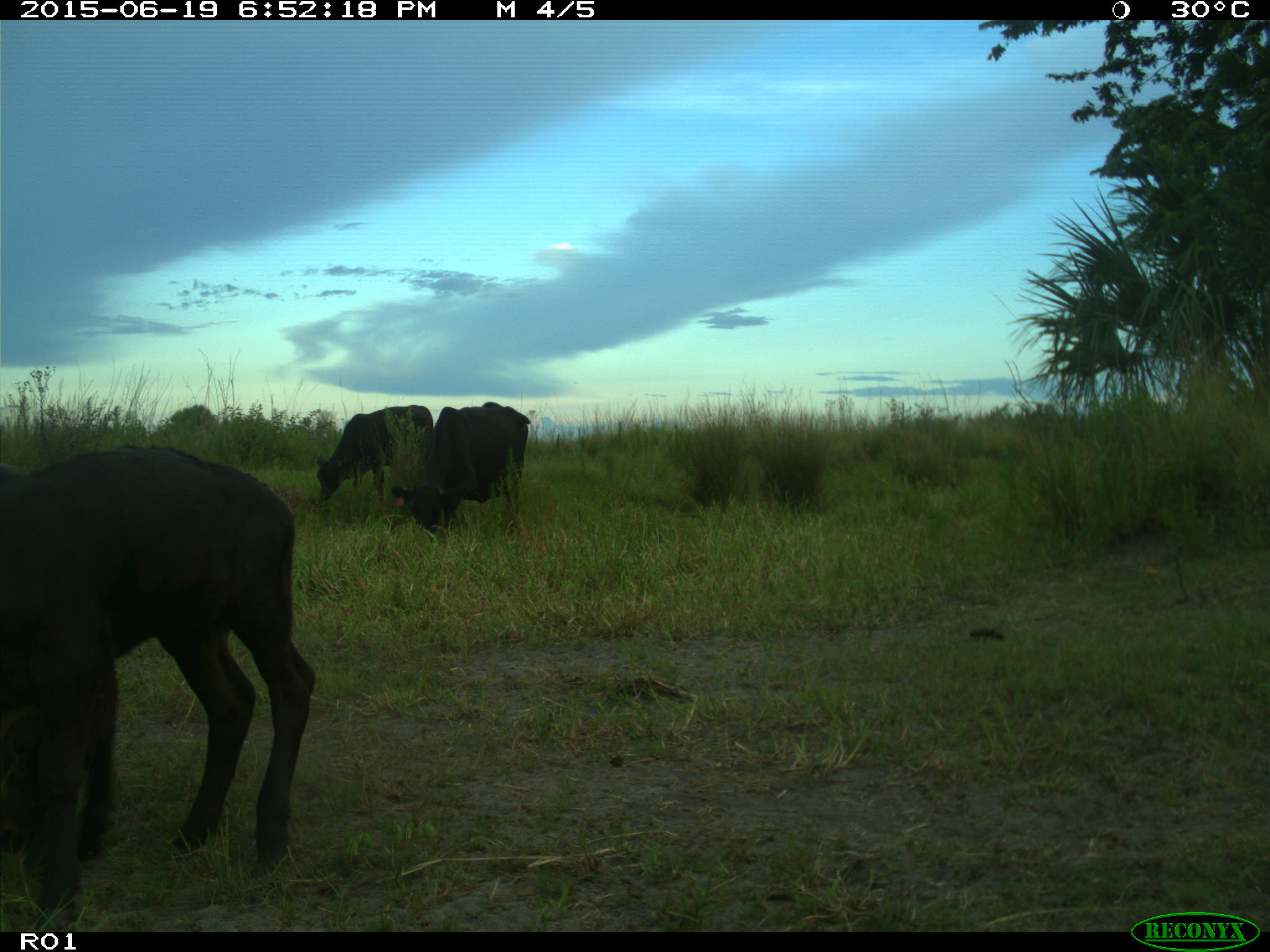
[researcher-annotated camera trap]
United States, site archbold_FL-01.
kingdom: Animalia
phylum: Chordata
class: Mammalia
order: Artiodactyla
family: Bovidae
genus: Bos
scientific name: Bos taurus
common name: domestic cow